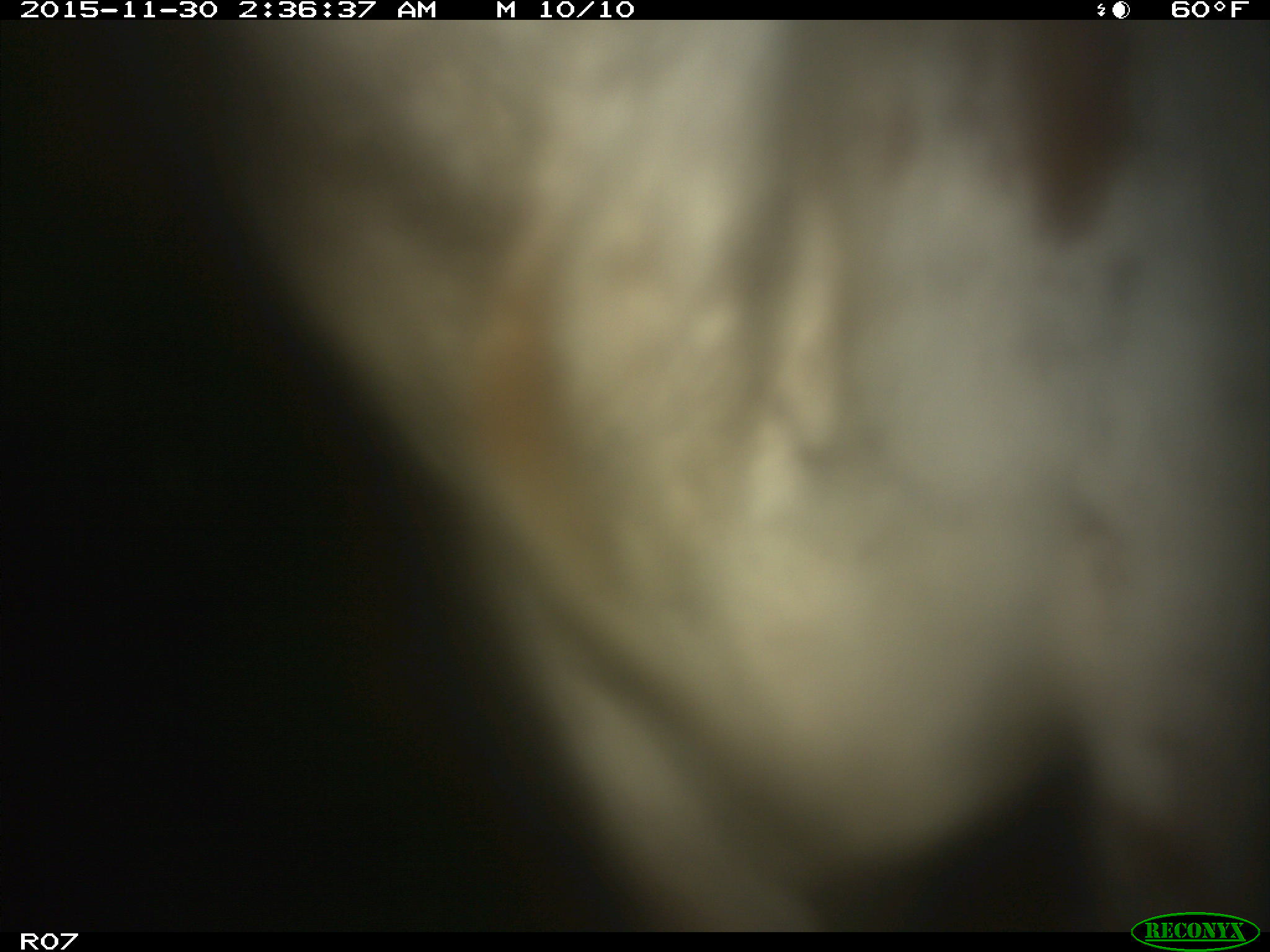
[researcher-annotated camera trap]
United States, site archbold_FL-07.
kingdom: Animalia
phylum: Chordata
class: Mammalia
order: Artiodactyla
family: Bovidae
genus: Bos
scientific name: Bos taurus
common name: domestic cow